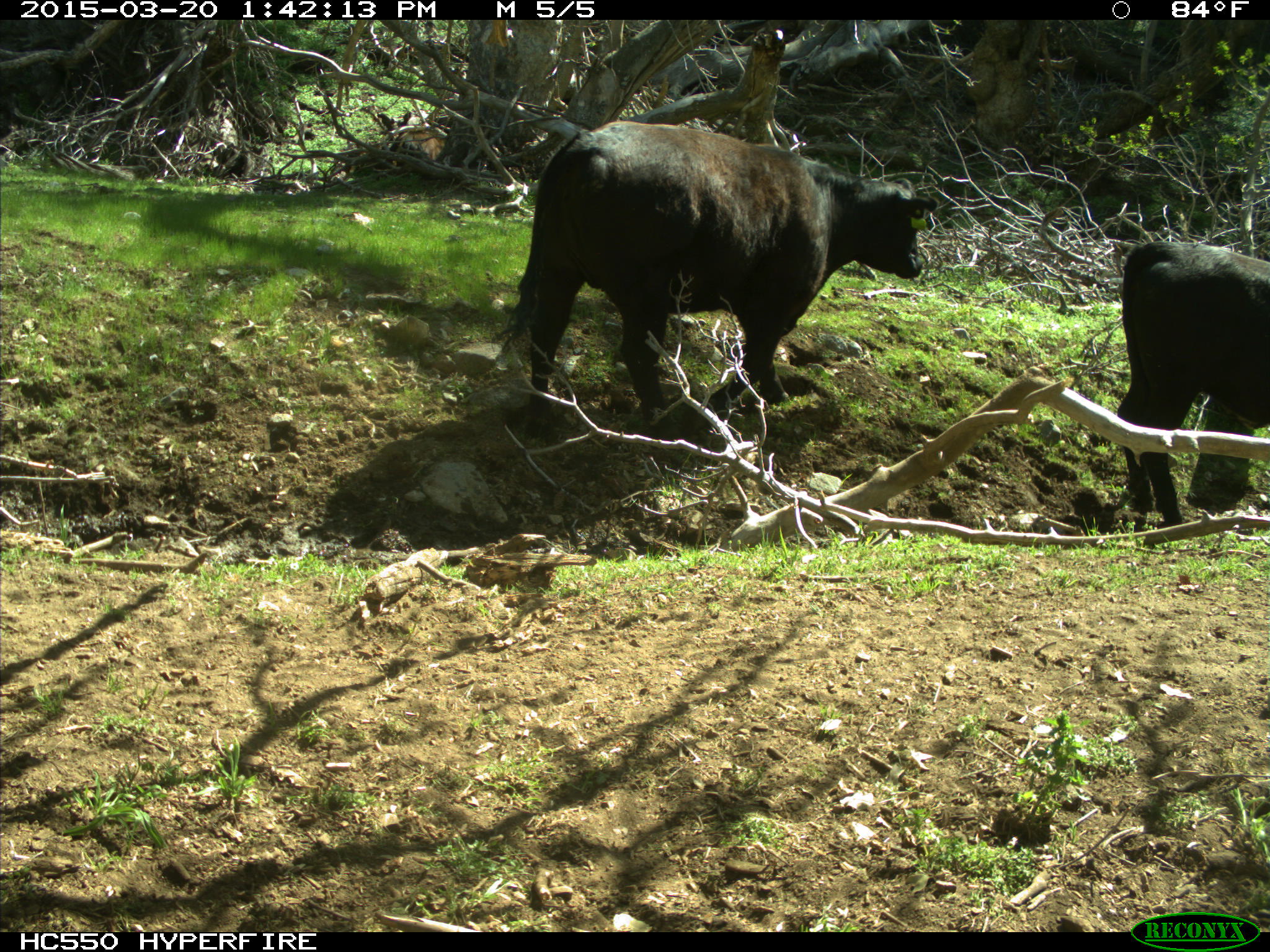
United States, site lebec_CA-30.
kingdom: Animalia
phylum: Chordata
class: Mammalia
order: Artiodactyla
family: Bovidae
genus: Bos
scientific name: Bos taurus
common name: domestic cow